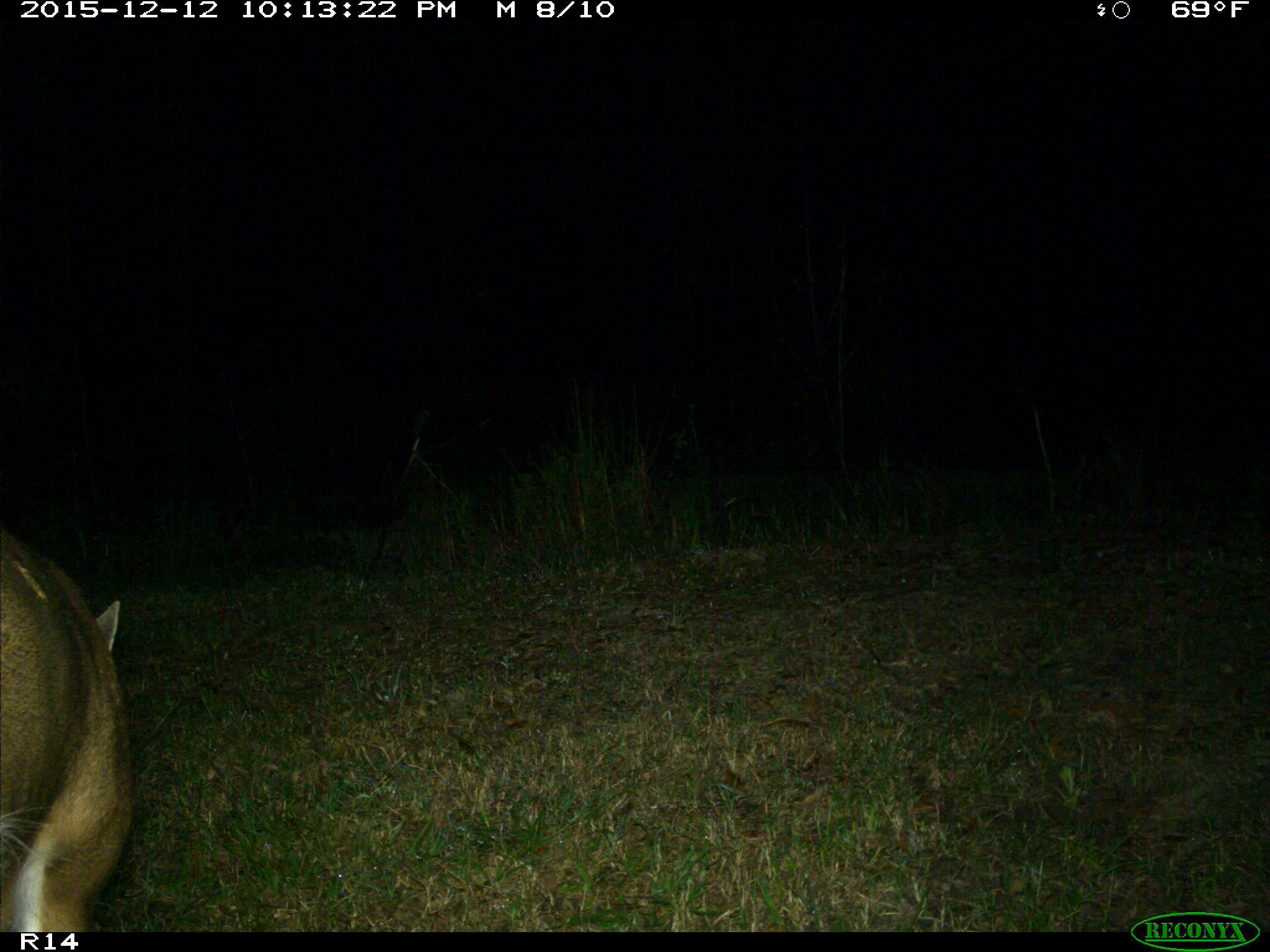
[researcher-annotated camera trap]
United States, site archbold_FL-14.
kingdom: Animalia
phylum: Chordata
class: Mammalia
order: Artiodactyla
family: Cervidae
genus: Odocoileus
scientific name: Odocoileus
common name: deer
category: unidentified deer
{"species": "unidentified deer (deer) (Odocoileus)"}